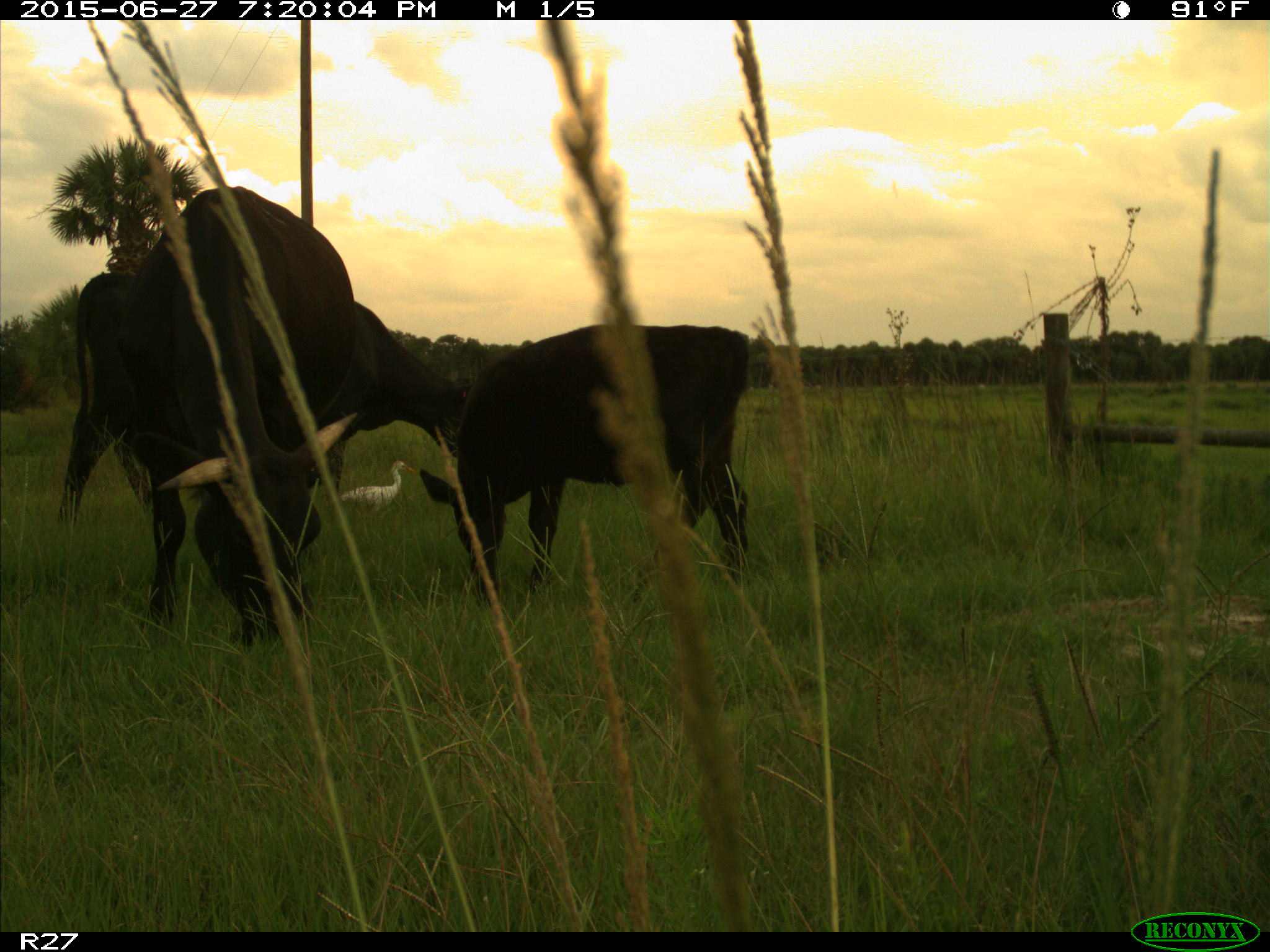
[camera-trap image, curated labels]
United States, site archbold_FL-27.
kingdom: Animalia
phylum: Chordata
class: Mammalia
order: Artiodactyla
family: Bovidae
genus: Bos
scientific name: Bos taurus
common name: domestic cow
Bos taurus (domestic cow).